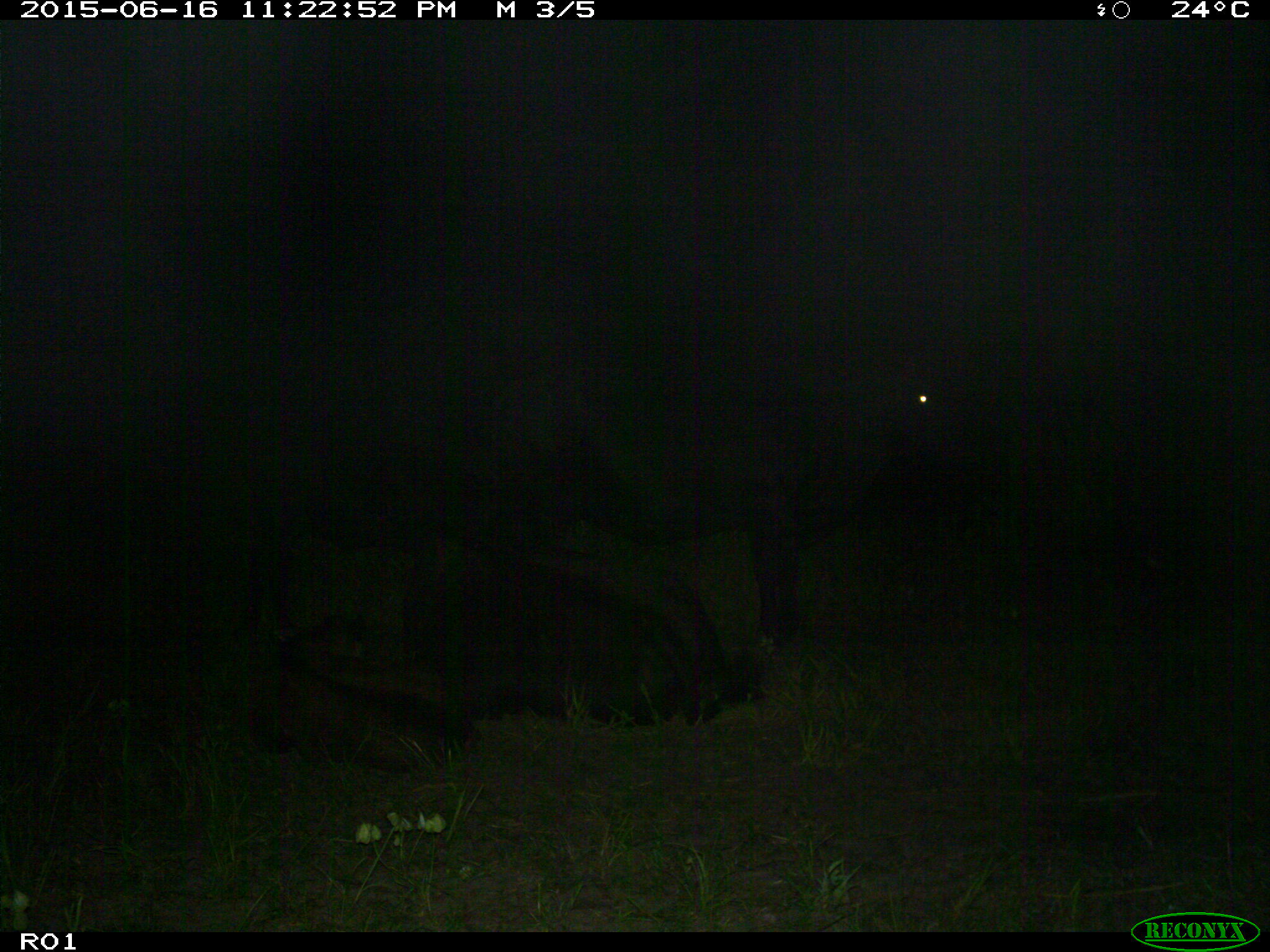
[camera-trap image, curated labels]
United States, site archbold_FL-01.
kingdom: Animalia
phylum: Chordata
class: Mammalia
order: Artiodactyla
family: Bovidae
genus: Bos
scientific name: Bos taurus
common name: domestic cow